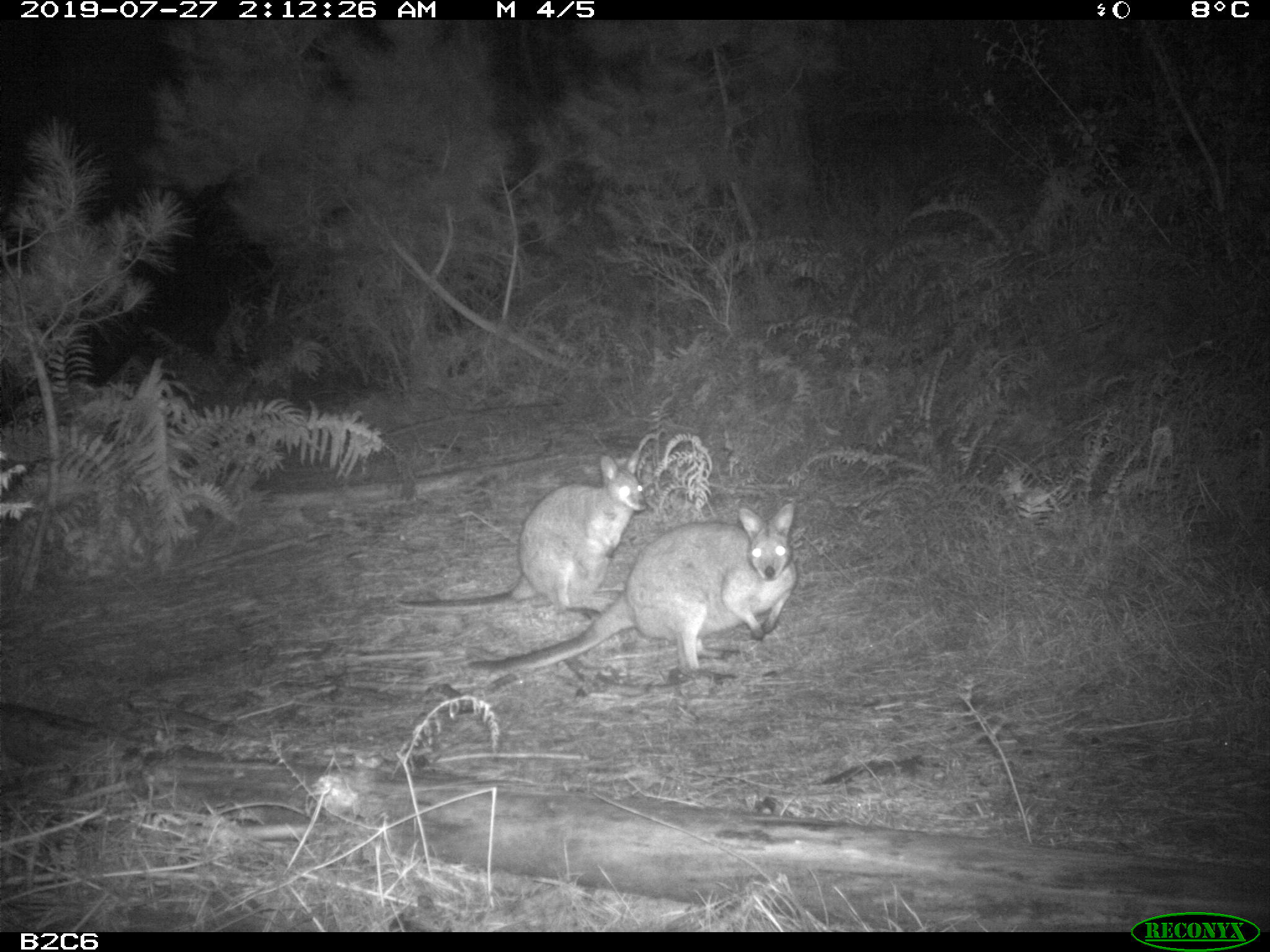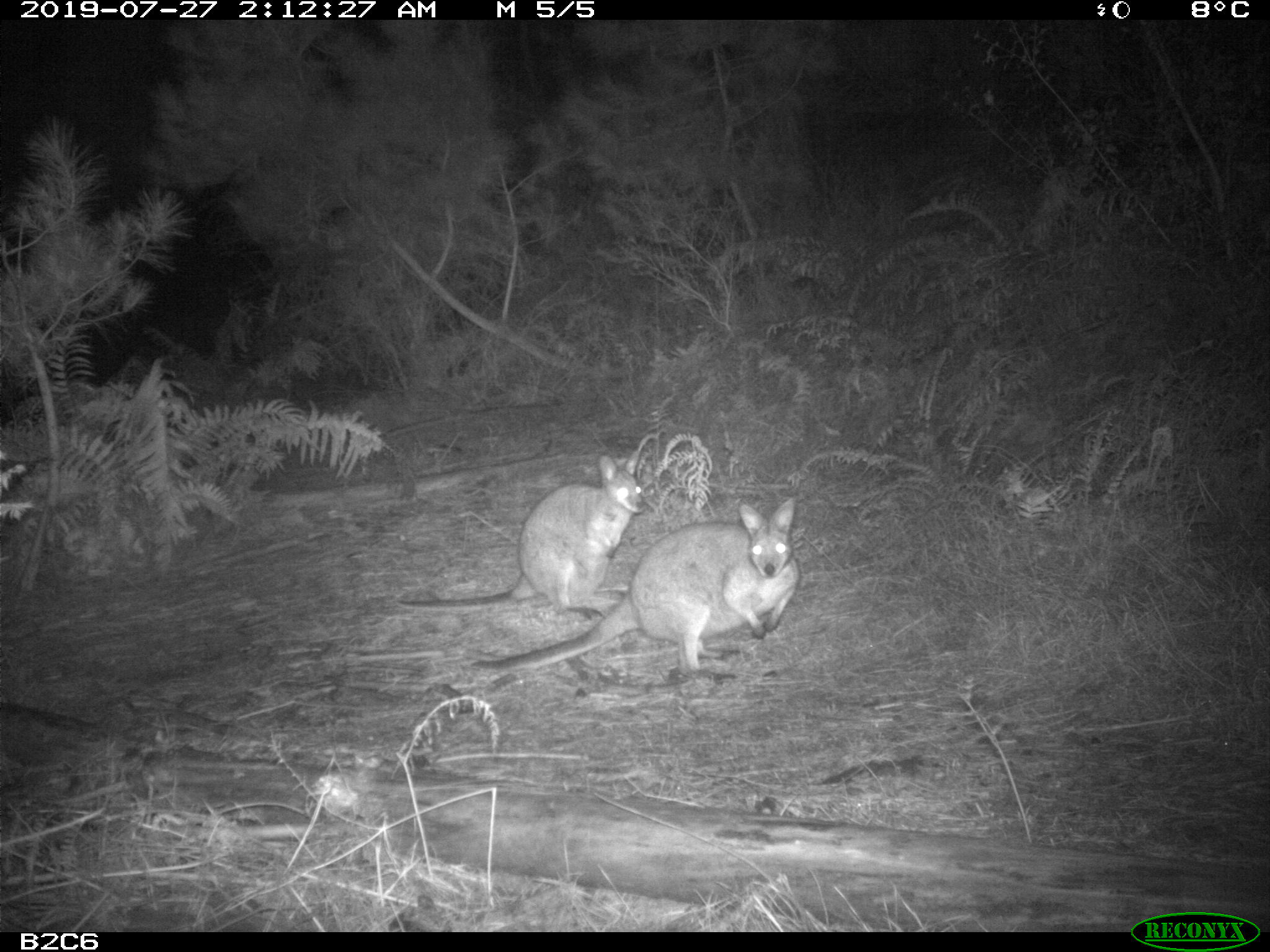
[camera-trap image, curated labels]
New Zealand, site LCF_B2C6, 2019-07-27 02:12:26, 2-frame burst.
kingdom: Animalia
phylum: Chordata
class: Mammalia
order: Diprotodontia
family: Macropodidae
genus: Notamacropus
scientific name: Notamacropus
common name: wallaby